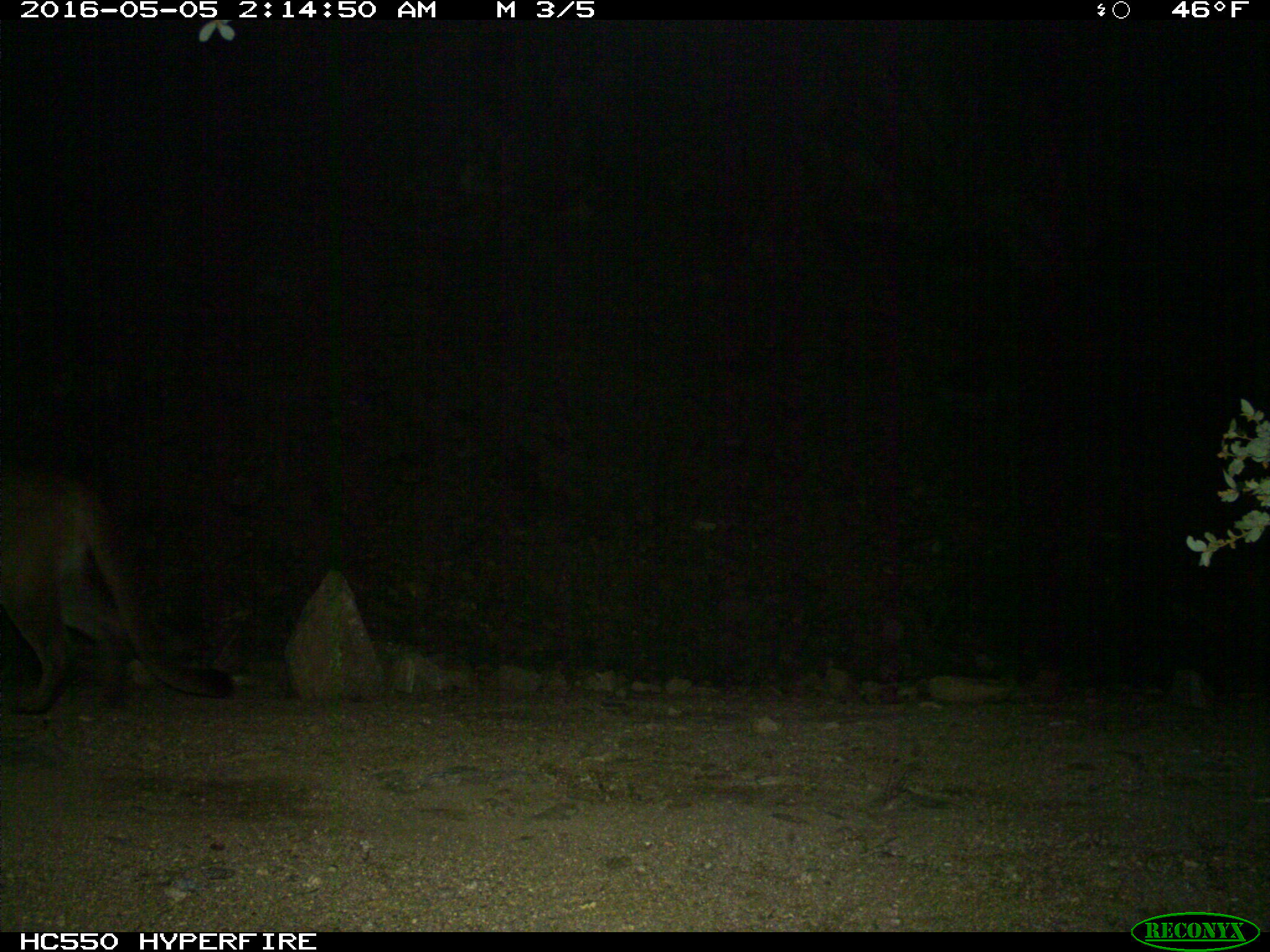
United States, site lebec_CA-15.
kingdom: Animalia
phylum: Chordata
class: Mammalia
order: Carnivora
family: Felidae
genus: Puma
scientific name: Puma concolor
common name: mountain lion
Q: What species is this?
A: Puma concolor (mountain lion).